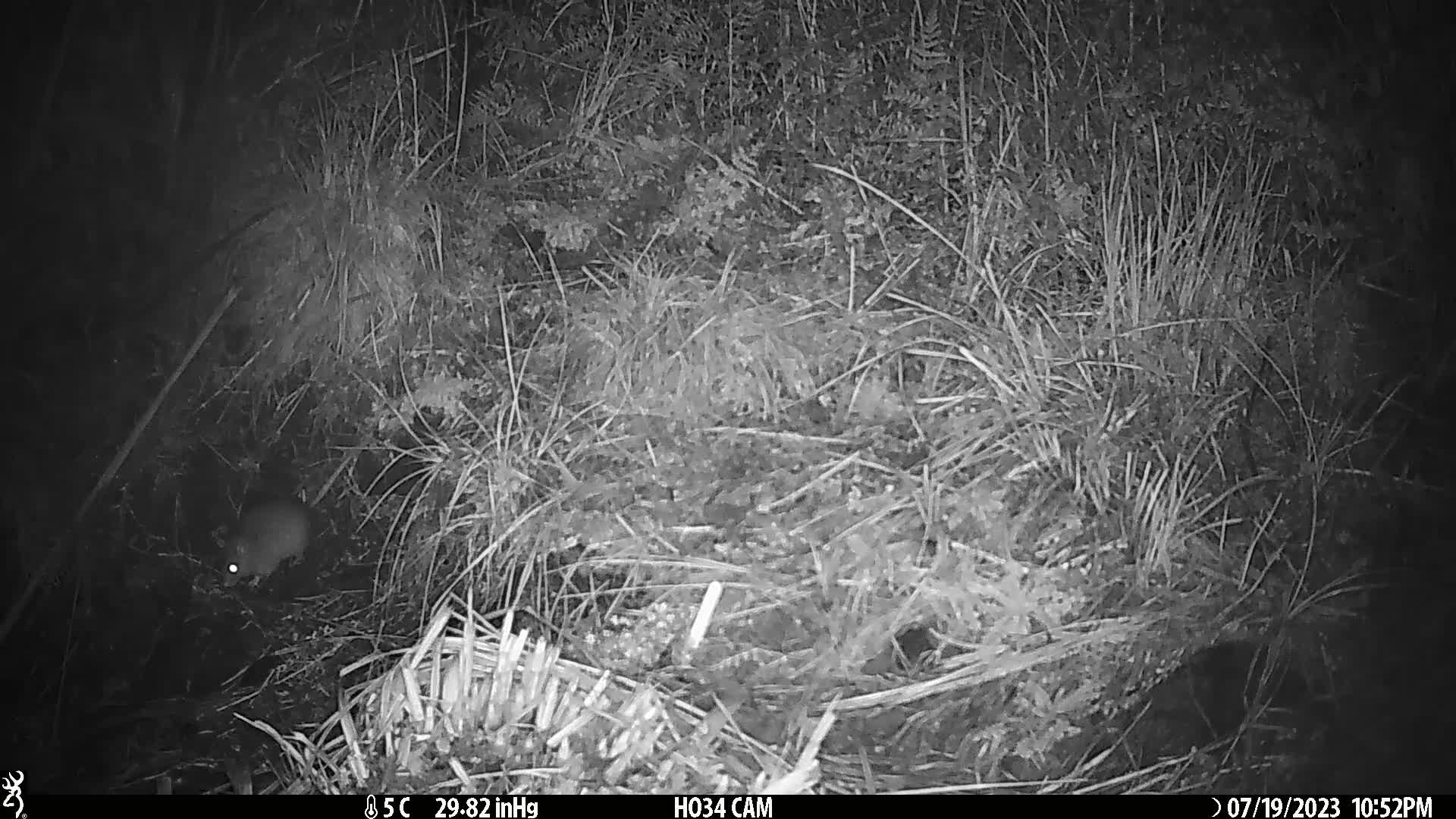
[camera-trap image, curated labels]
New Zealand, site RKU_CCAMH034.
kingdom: Animalia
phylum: Chordata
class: Mammalia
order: Rodentia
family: Muridae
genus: Rattus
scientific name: Rattus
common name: rat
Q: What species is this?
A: Rat (Rattus).